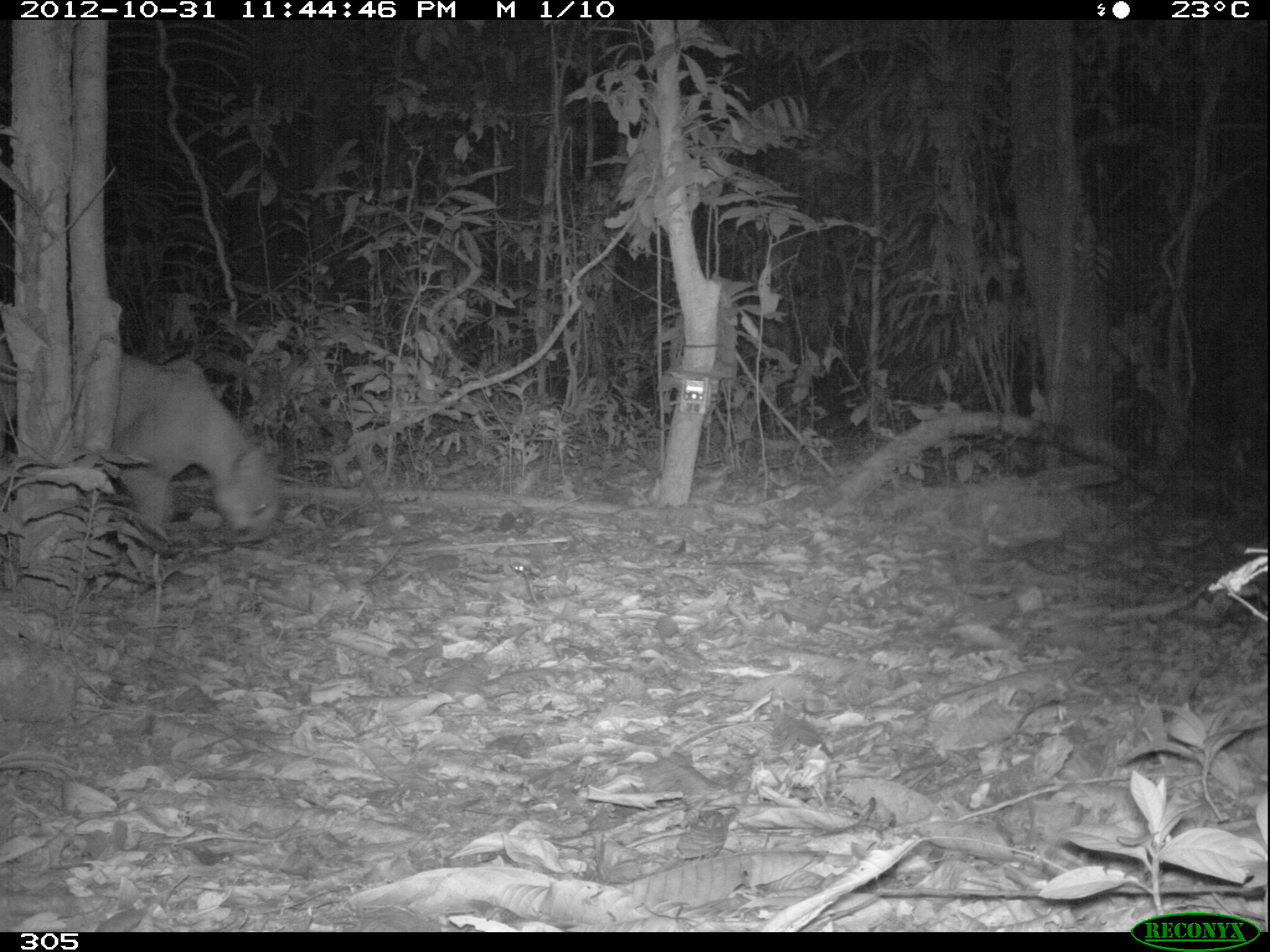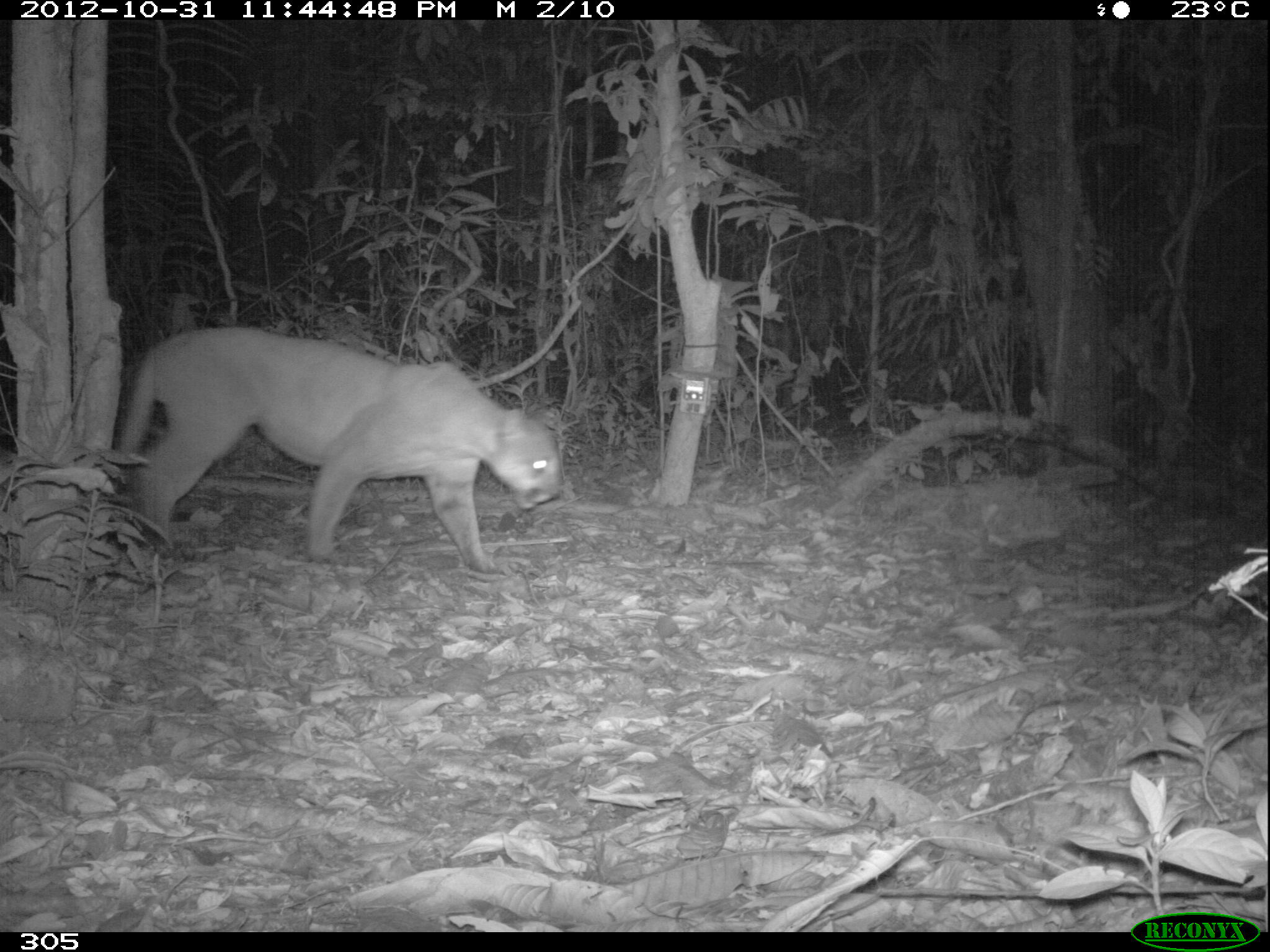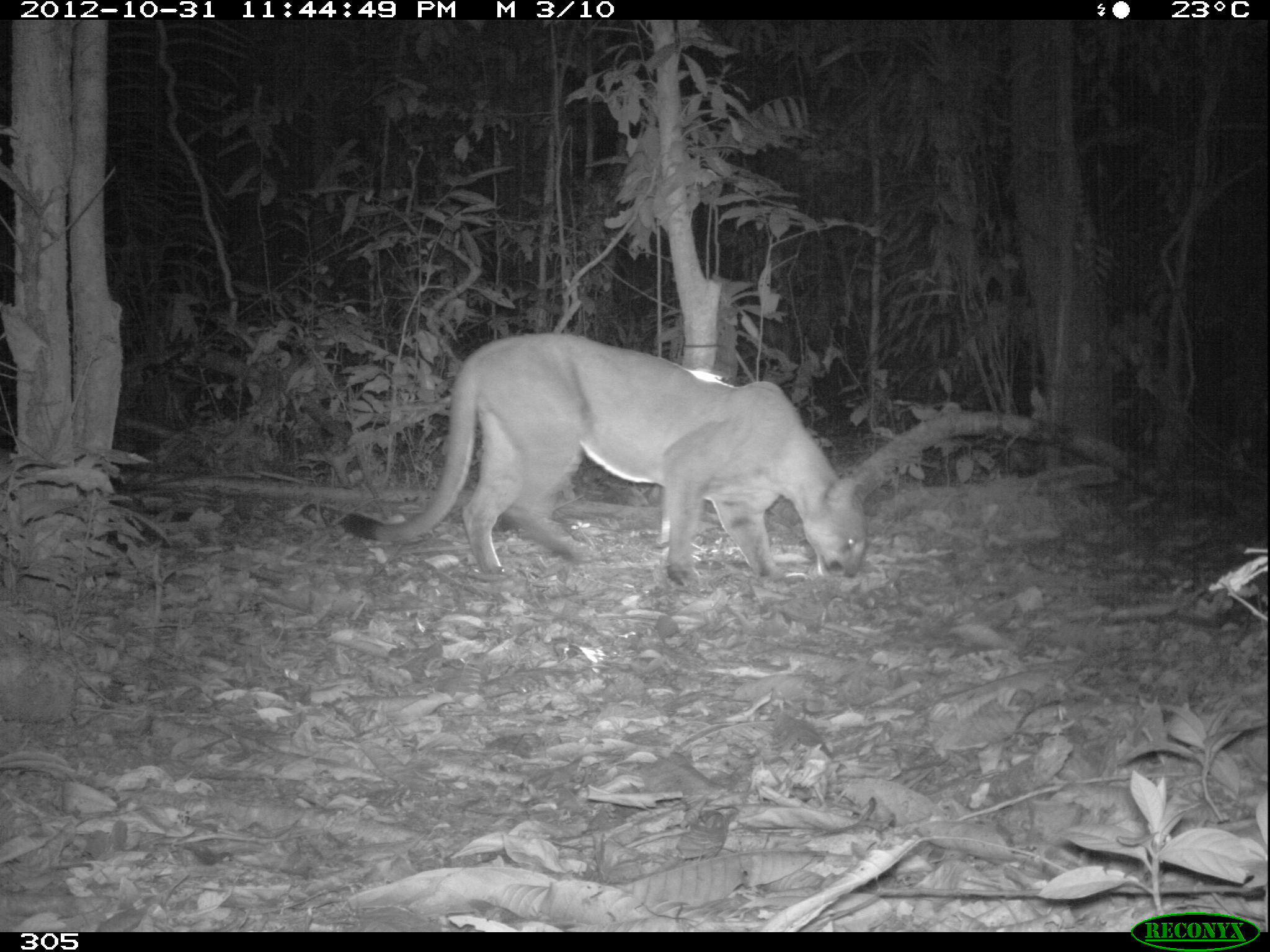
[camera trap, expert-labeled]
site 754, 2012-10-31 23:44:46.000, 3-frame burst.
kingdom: Animalia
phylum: Chordata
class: Mammalia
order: Carnivora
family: Felidae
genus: Puma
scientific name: Puma concolor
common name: mountain lion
Puma concolor (mountain lion).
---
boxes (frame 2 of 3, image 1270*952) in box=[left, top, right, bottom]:
puma concolor: box=[113, 323, 562, 573]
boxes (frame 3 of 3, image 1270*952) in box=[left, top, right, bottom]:
puma concolor: box=[339, 333, 868, 586]